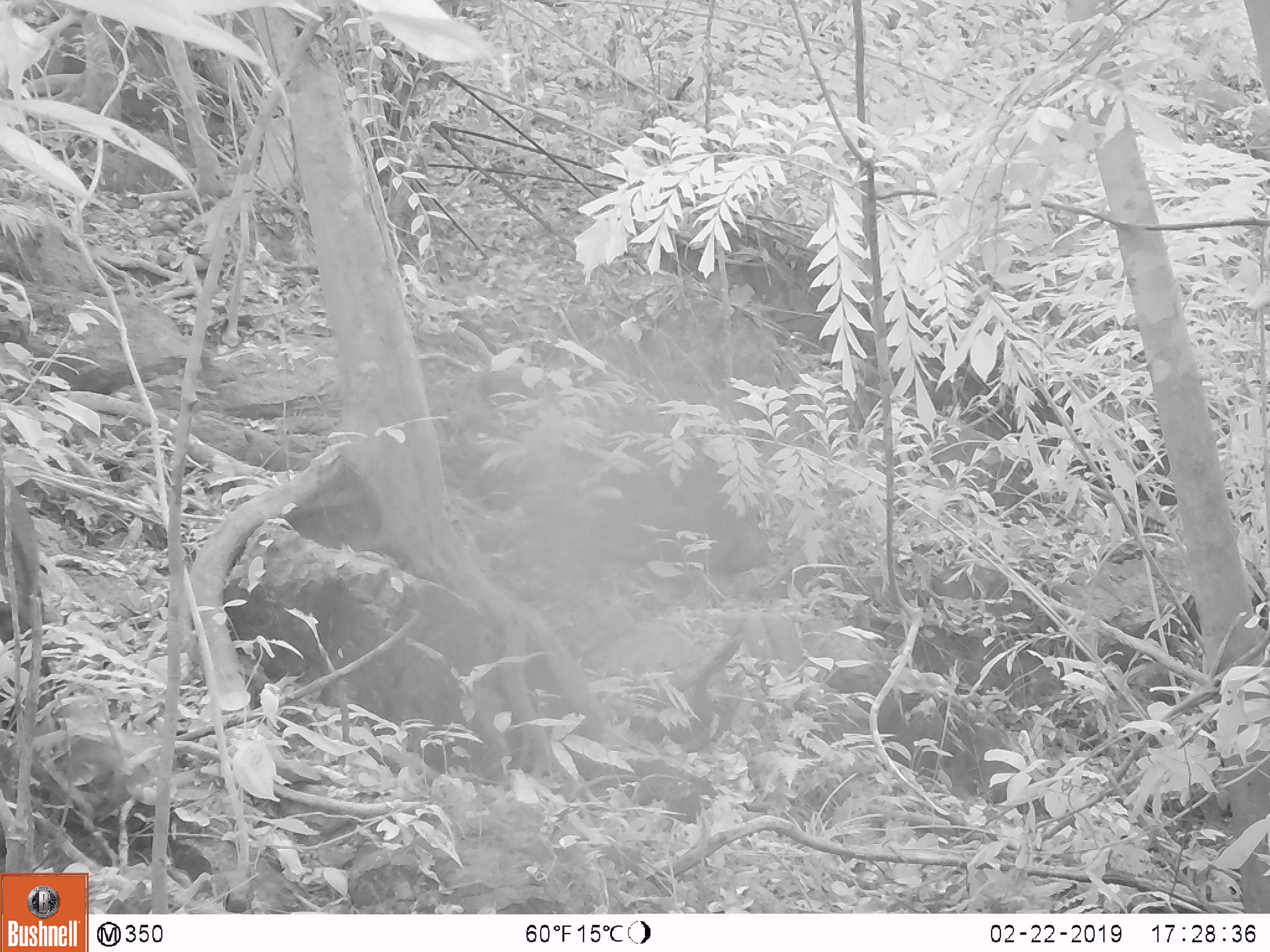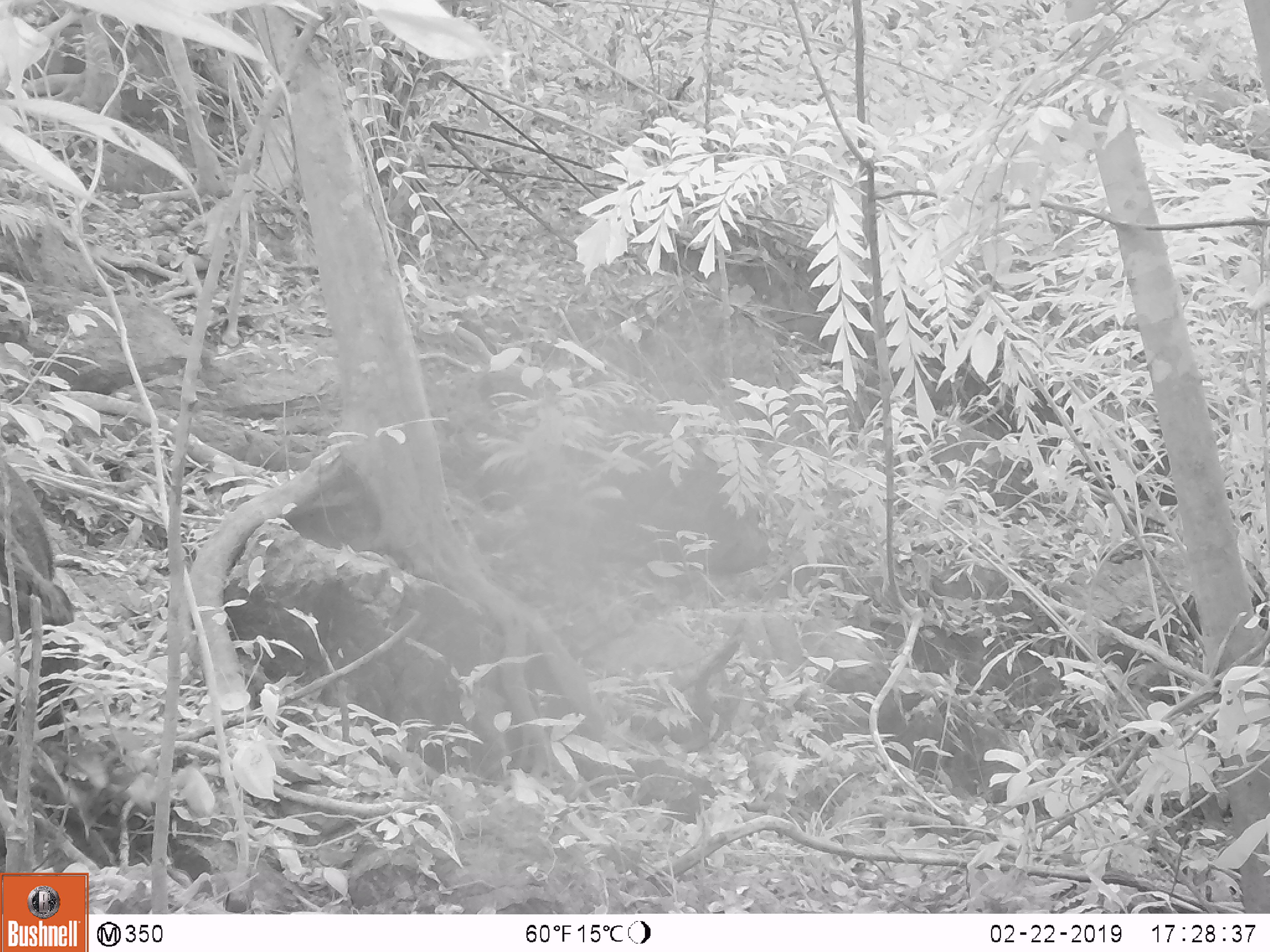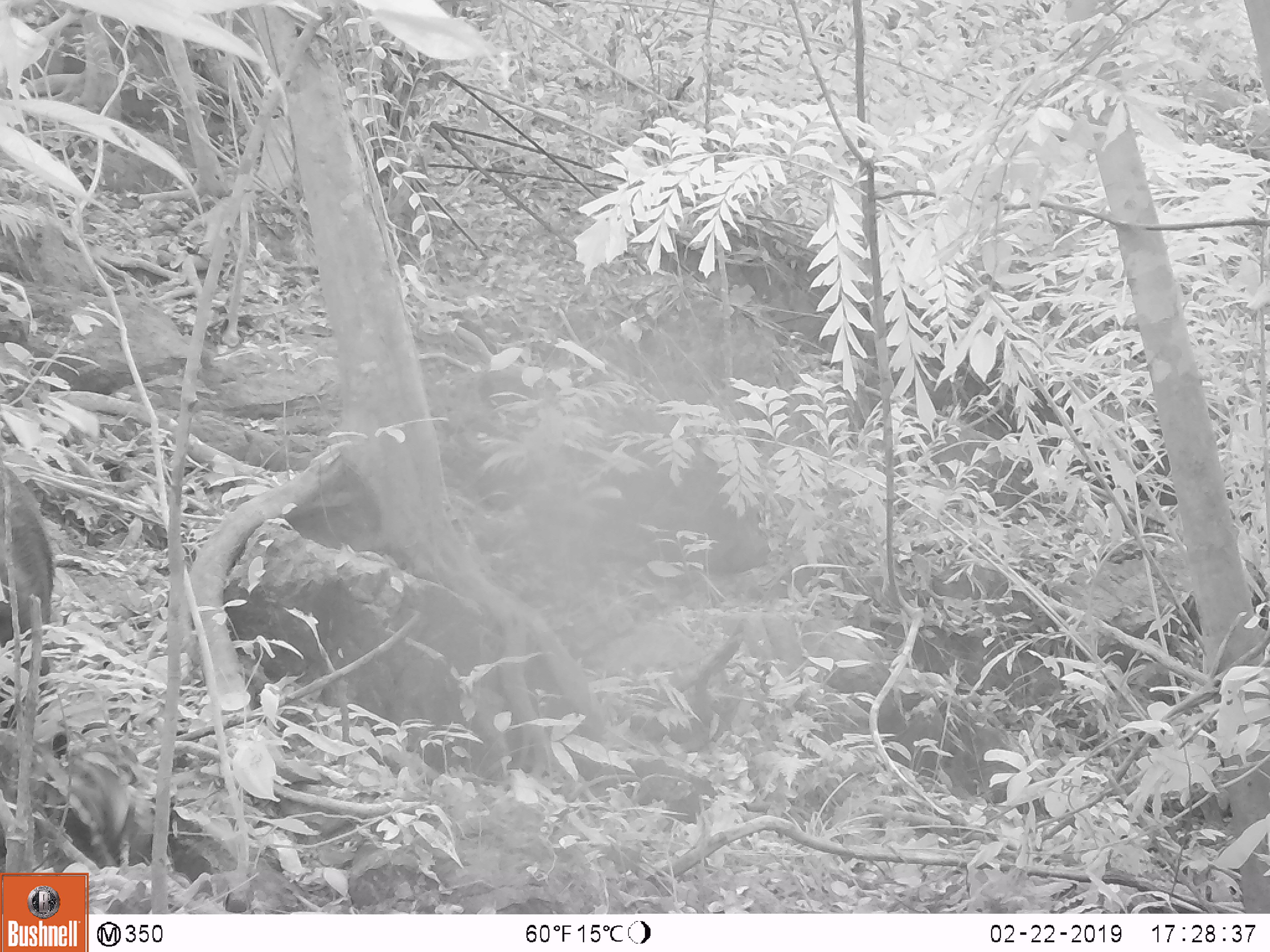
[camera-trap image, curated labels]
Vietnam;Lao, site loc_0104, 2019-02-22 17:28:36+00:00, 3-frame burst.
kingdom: Animalia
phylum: Chordata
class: Mammalia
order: Artiodactyla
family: Suidae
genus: Sus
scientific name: Sus scrofa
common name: eurasian wild pig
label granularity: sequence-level